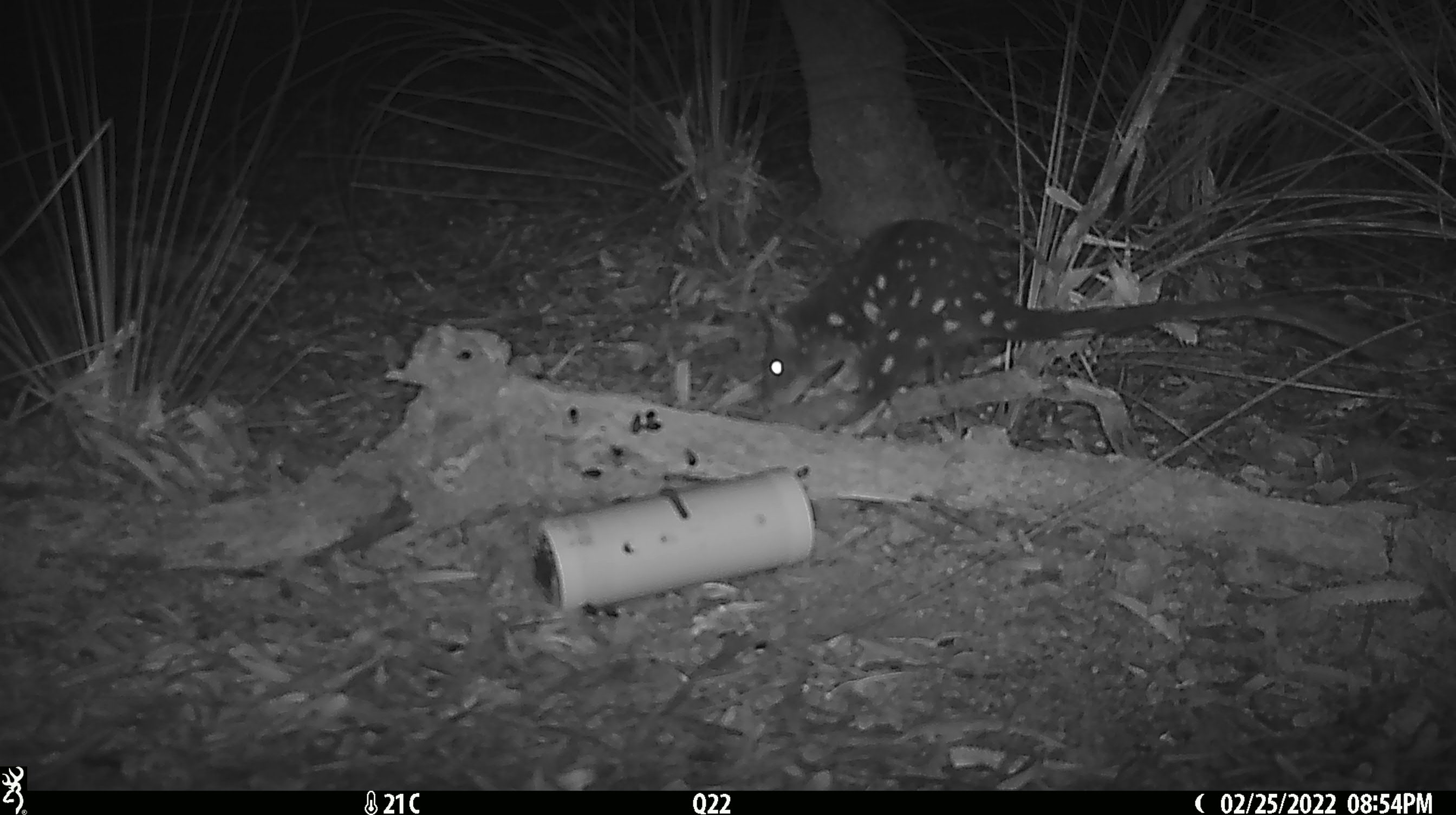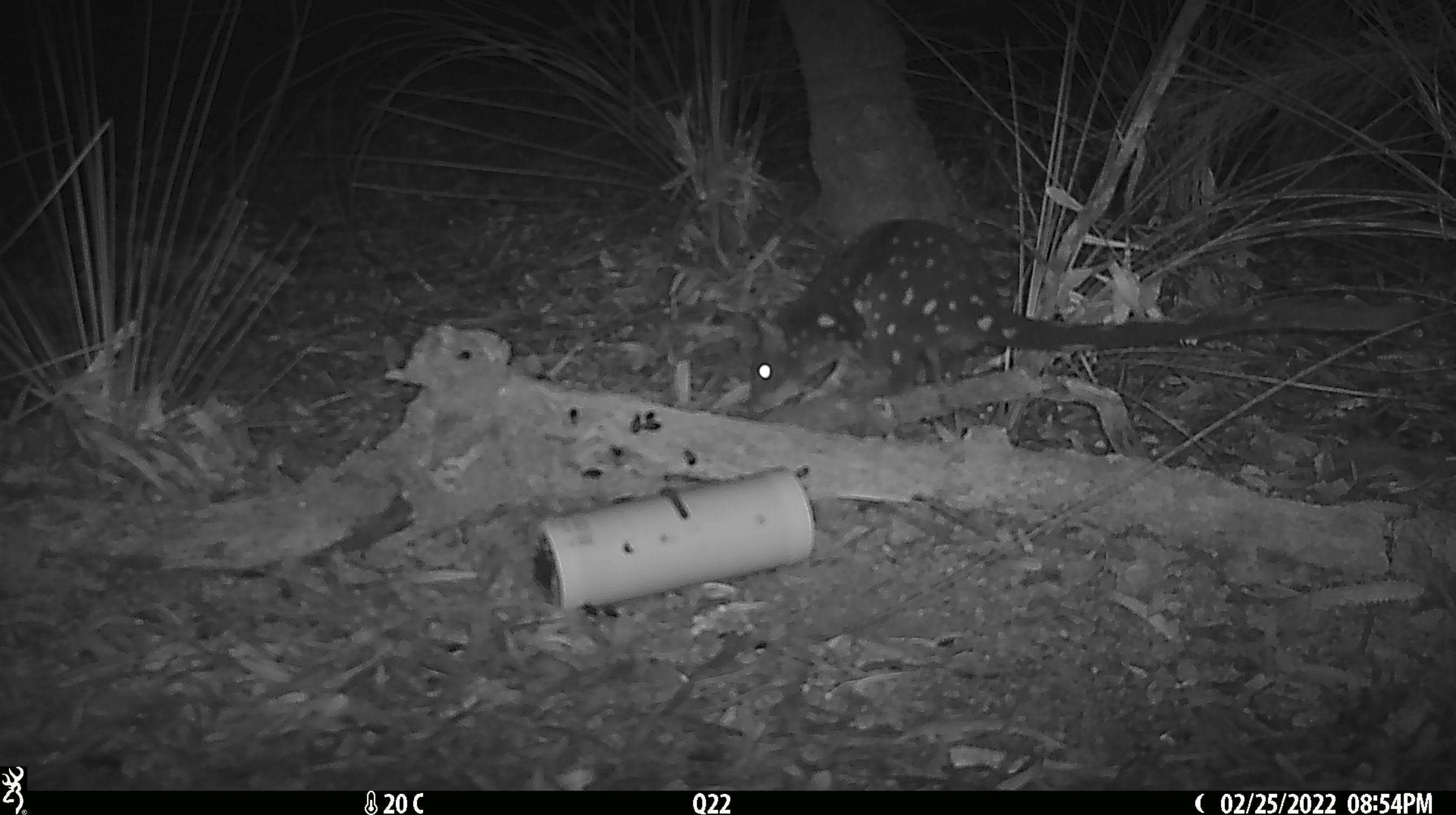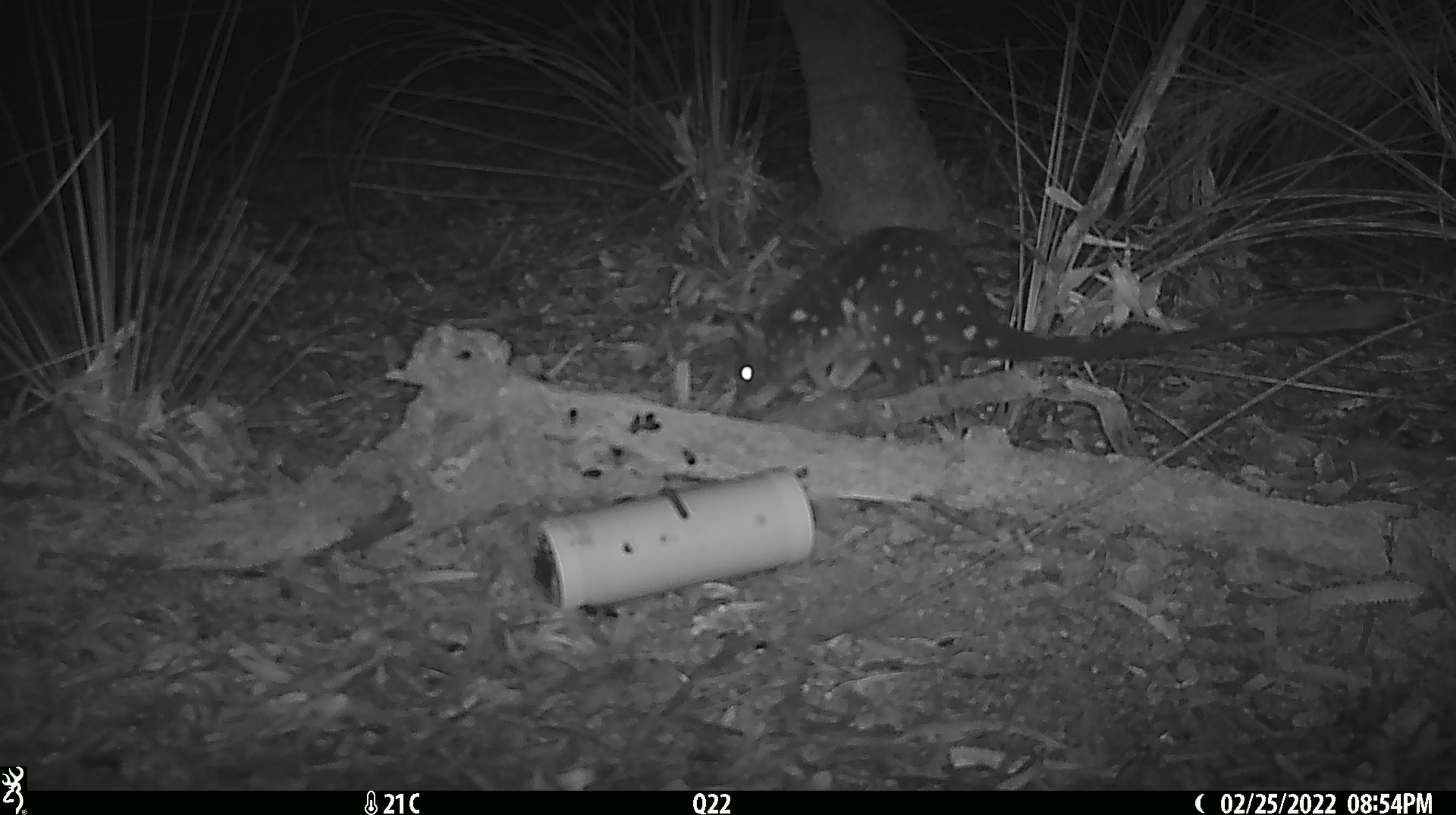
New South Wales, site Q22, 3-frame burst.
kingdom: Animalia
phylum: Chordata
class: Mammalia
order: Dasyuromorphia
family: Dasyuridae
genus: Dasyurus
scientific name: Dasyurus maculatus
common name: spotted-tailed quoll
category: quoll